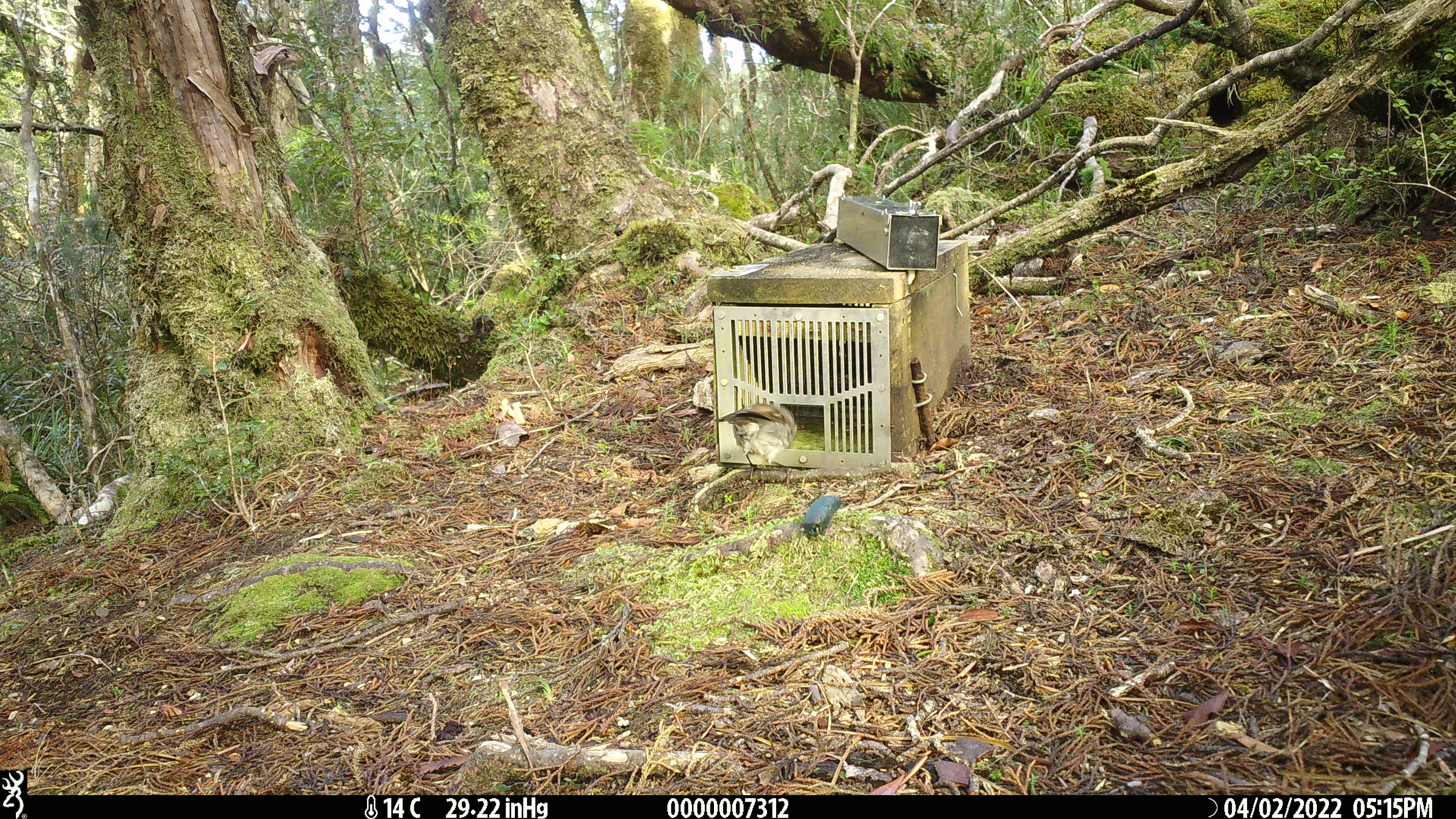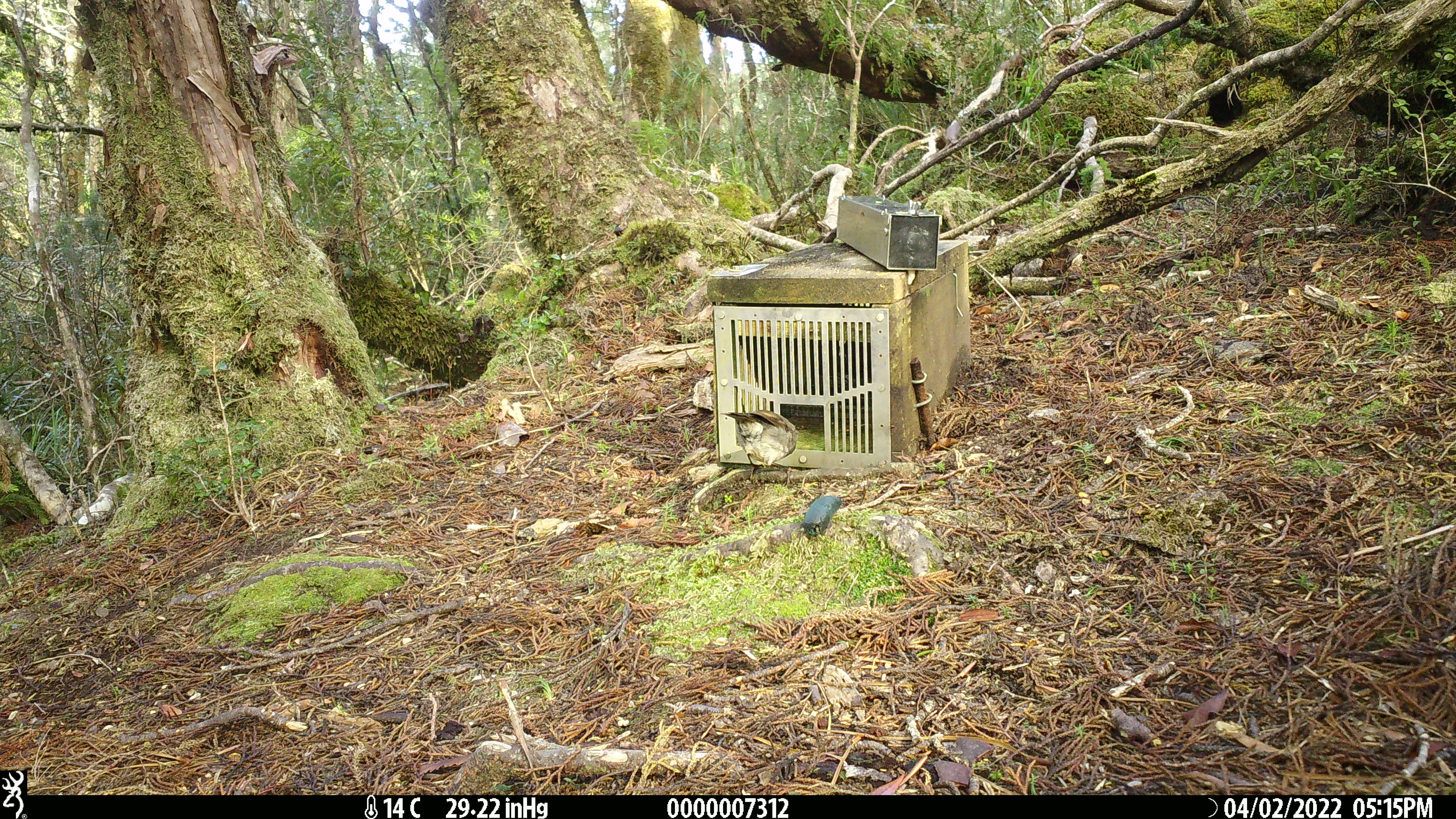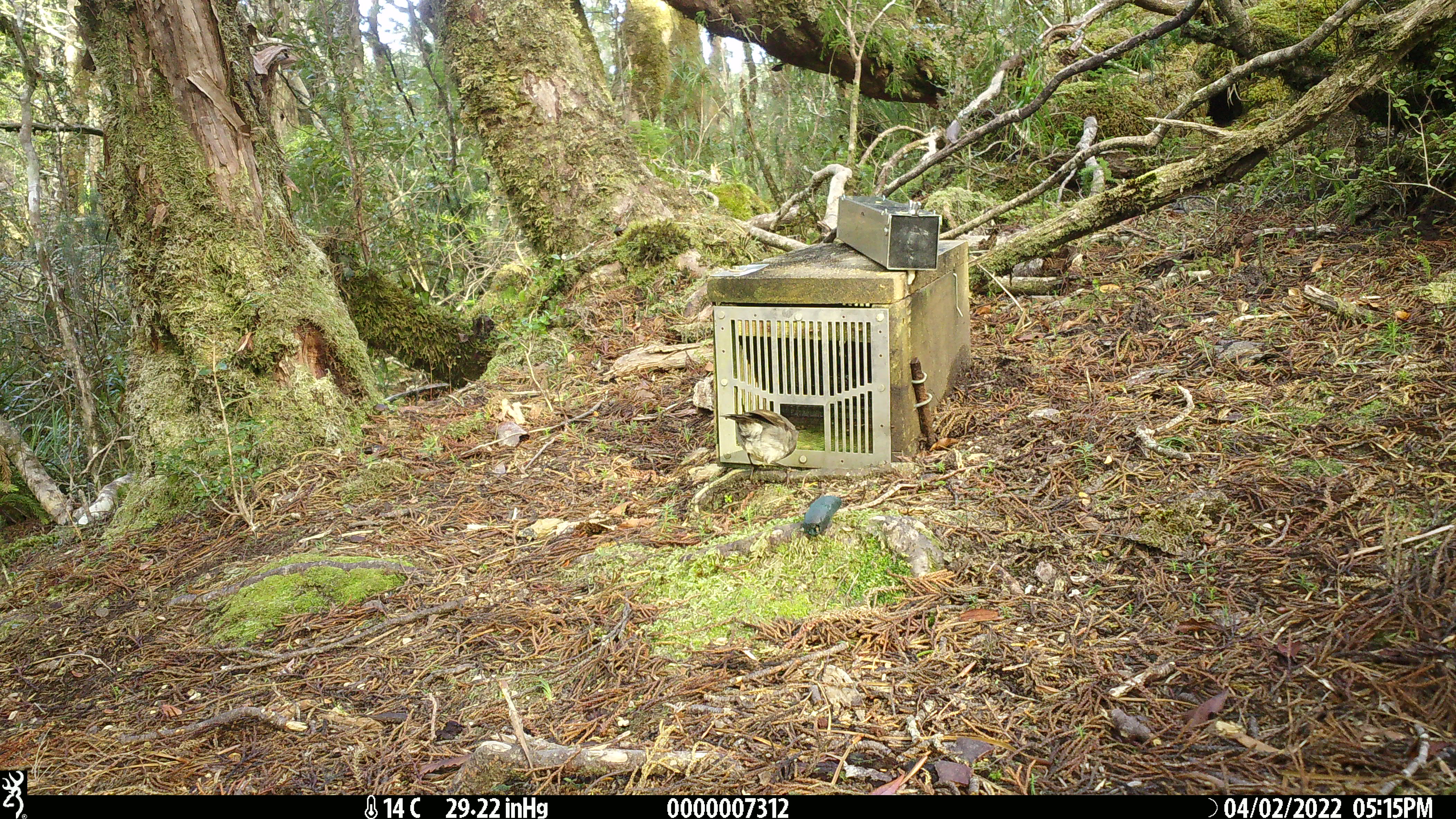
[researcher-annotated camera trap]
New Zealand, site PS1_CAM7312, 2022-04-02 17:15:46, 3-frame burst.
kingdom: Animalia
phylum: Chordata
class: Aves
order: Passeriformes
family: Petroicidae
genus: Petroica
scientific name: Petroica australis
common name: new zealand robin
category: robin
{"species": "robin (new zealand robin) (Petroica australis)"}